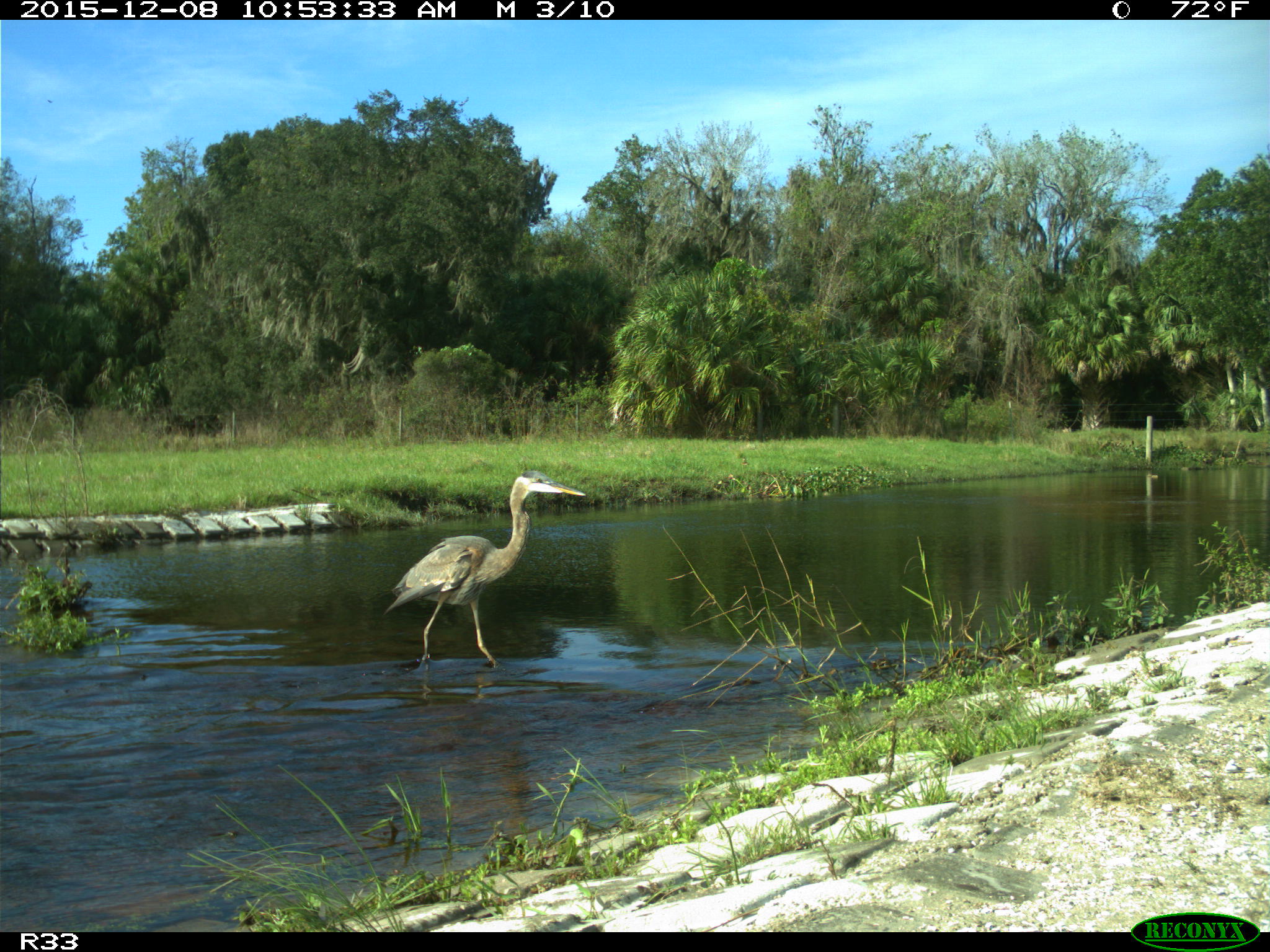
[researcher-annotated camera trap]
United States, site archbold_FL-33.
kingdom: Animalia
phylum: Chordata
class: Aves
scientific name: Aves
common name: birds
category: unidentified bird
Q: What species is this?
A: Unidentified bird (birds) (Aves).